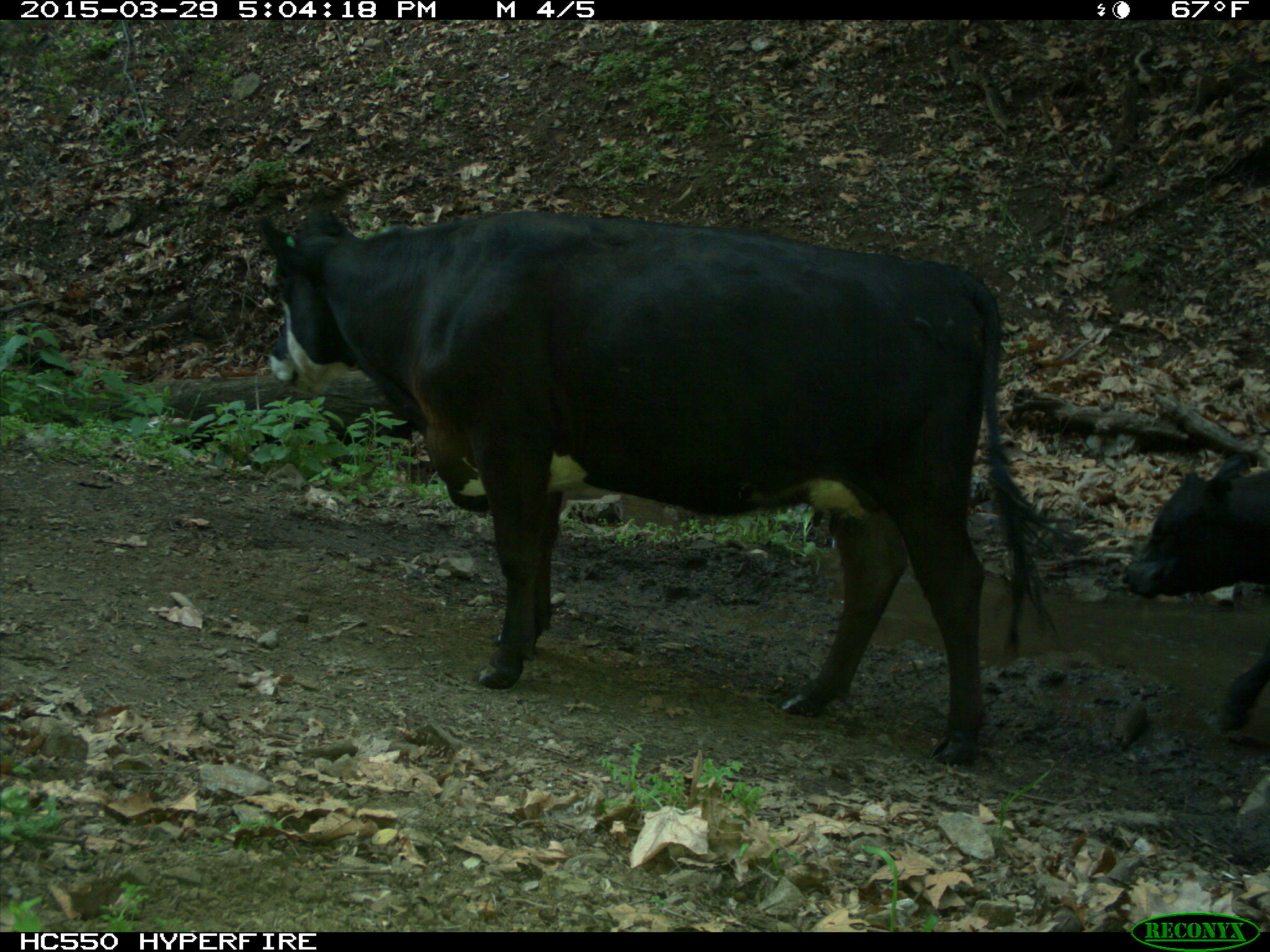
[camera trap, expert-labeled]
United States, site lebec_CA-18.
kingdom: Animalia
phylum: Chordata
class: Mammalia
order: Artiodactyla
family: Bovidae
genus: Bos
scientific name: Bos taurus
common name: domestic cow